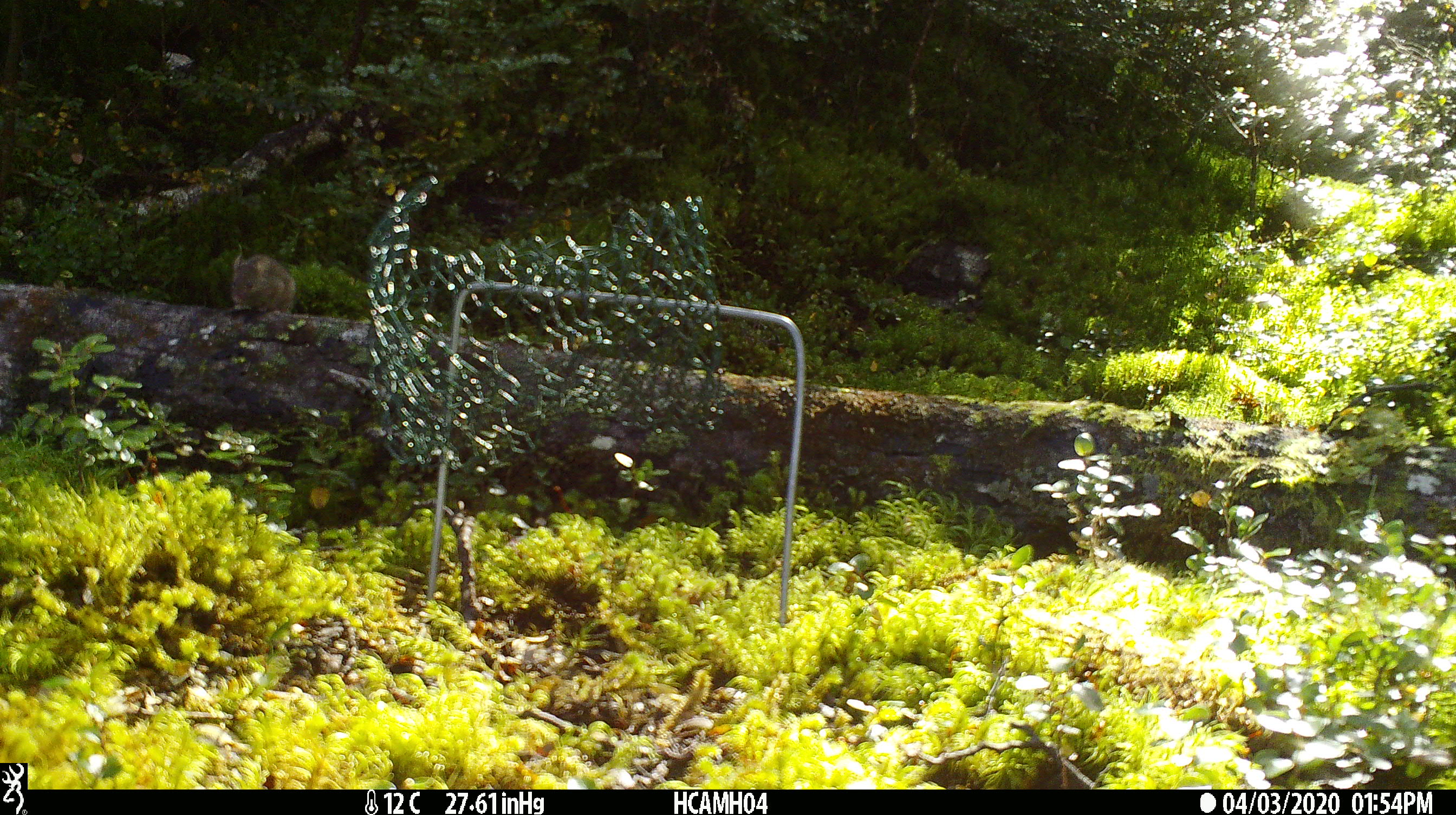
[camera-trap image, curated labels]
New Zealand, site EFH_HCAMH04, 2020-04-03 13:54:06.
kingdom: Animalia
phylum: Chordata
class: Mammalia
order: Rodentia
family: Muridae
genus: Mus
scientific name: Mus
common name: mouse